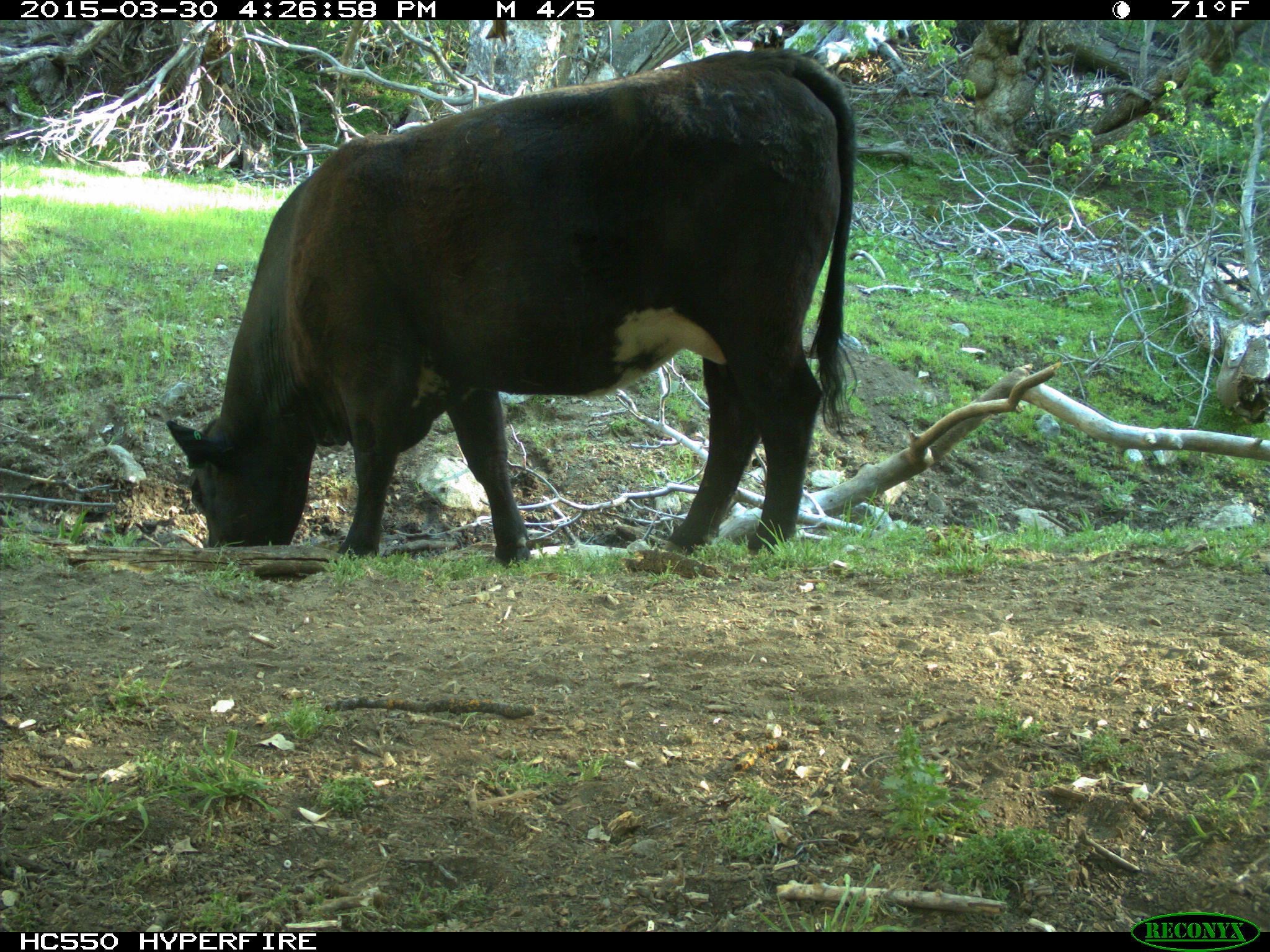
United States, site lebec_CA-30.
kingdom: Animalia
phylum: Chordata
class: Mammalia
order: Artiodactyla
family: Bovidae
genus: Bos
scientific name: Bos taurus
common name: domestic cow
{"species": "Bos taurus (domestic cow)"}